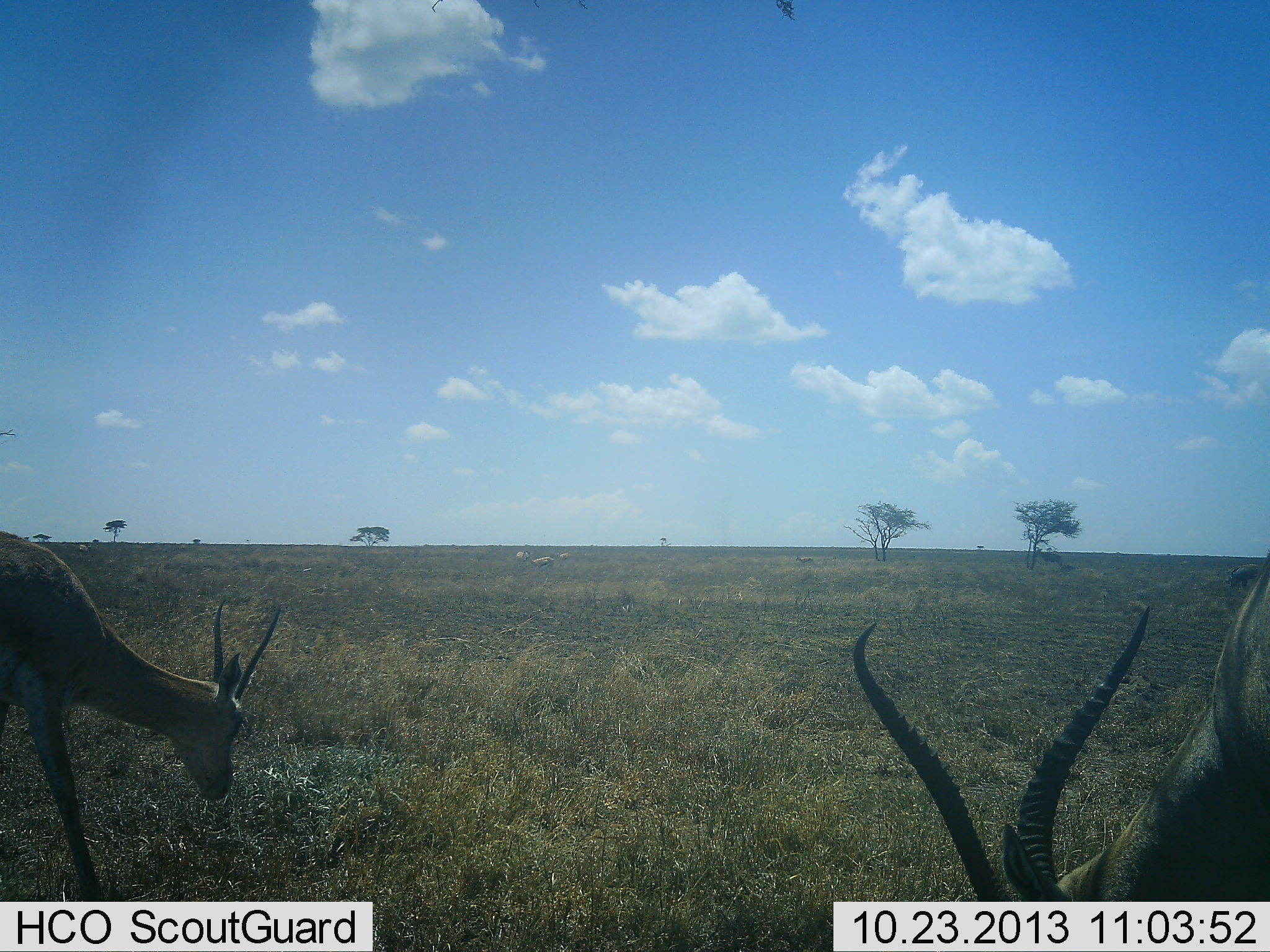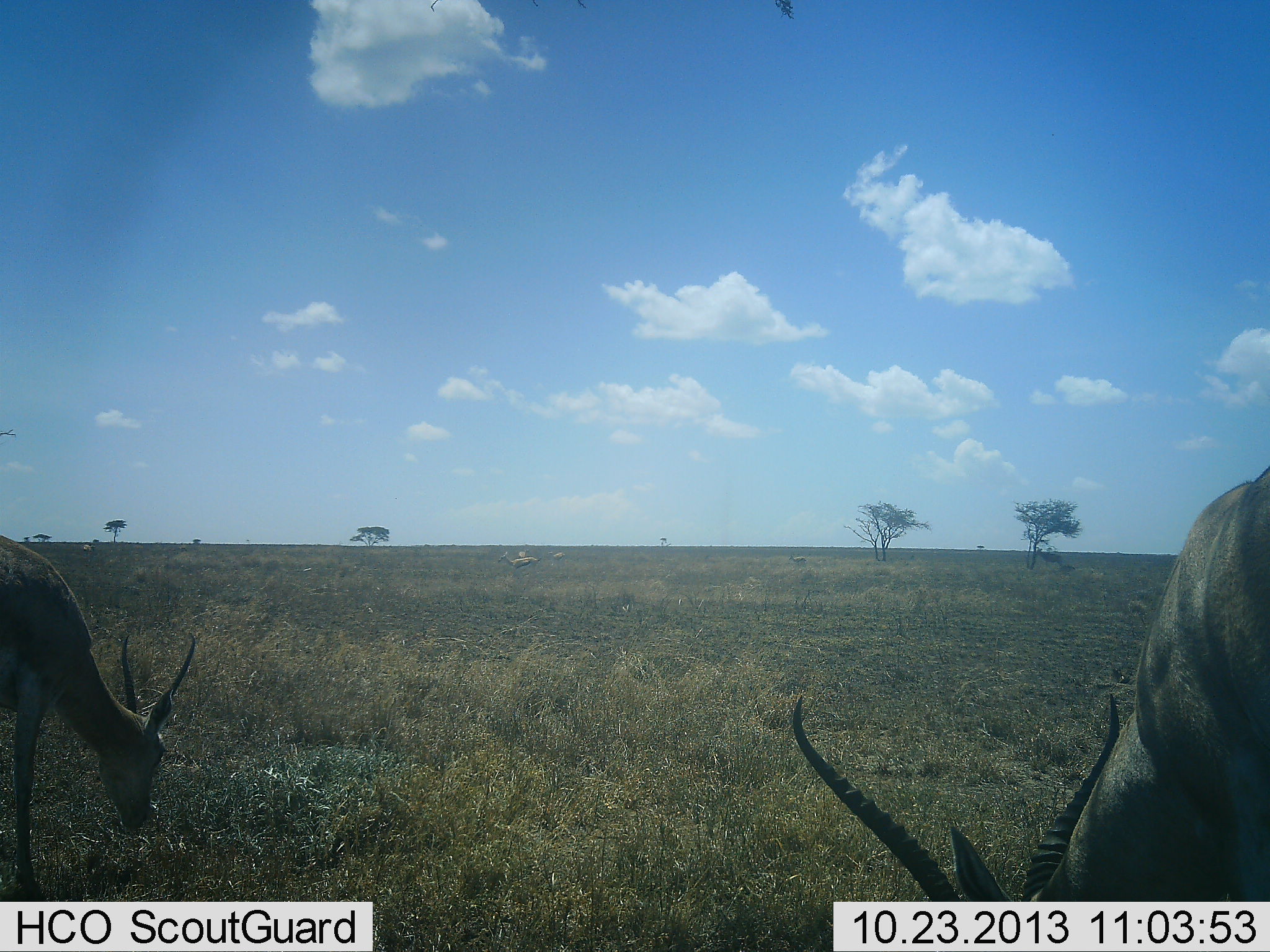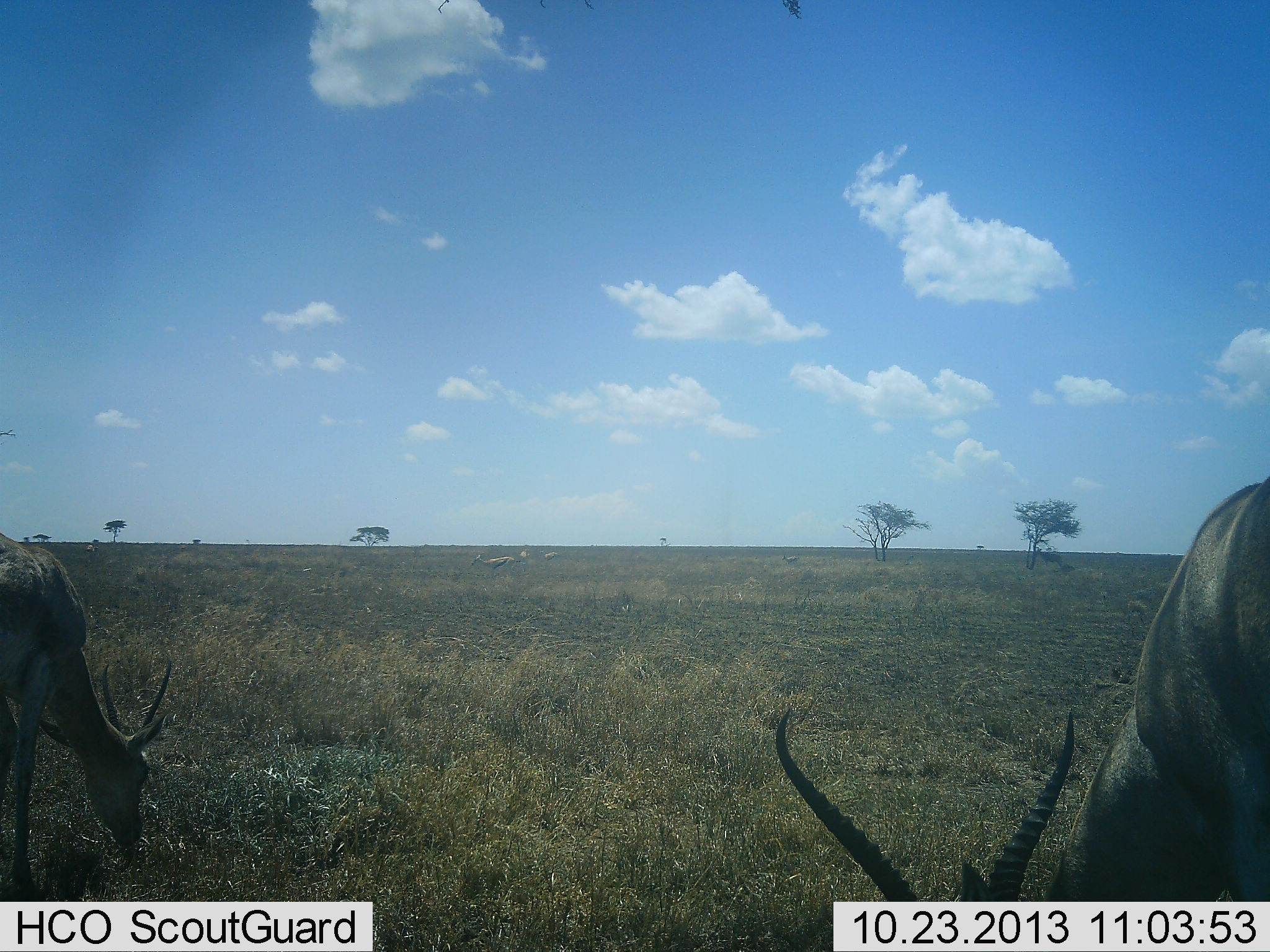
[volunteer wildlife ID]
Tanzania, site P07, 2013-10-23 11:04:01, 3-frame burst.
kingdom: Animalia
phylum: Chordata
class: Mammalia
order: Artiodactyla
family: Bovidae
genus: Nanger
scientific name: Nanger granti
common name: grant's gazelle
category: gazellegrants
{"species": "gazellegrants (grant's gazelle) (Nanger granti)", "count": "2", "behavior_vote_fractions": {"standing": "23%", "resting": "0%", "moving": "46%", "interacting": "0%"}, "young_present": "0%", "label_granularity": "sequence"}